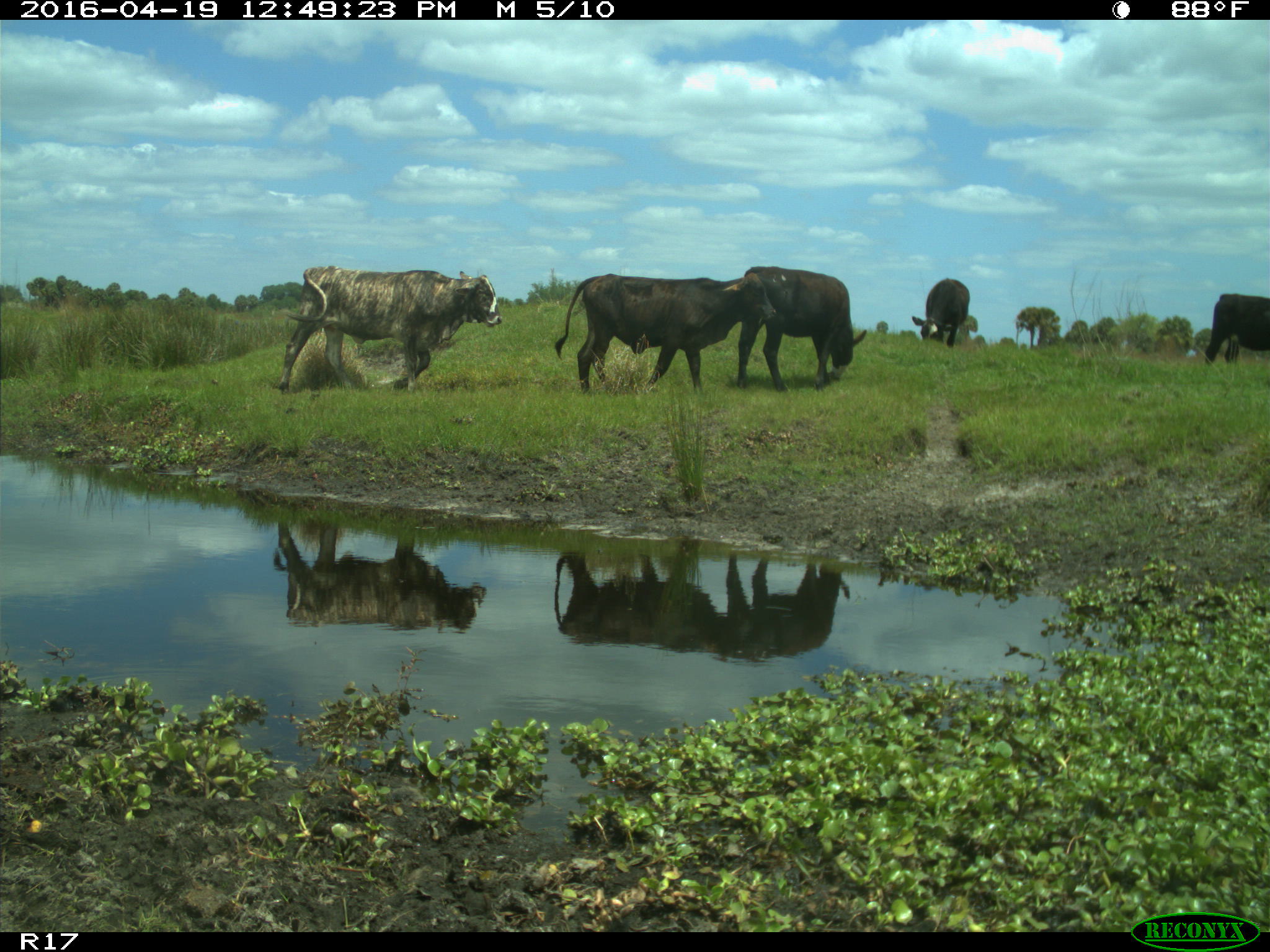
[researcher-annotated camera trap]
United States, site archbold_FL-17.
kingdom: Animalia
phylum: Chordata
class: Mammalia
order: Artiodactyla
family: Bovidae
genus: Bos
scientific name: Bos taurus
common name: domestic cow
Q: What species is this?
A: Bos taurus (domestic cow).